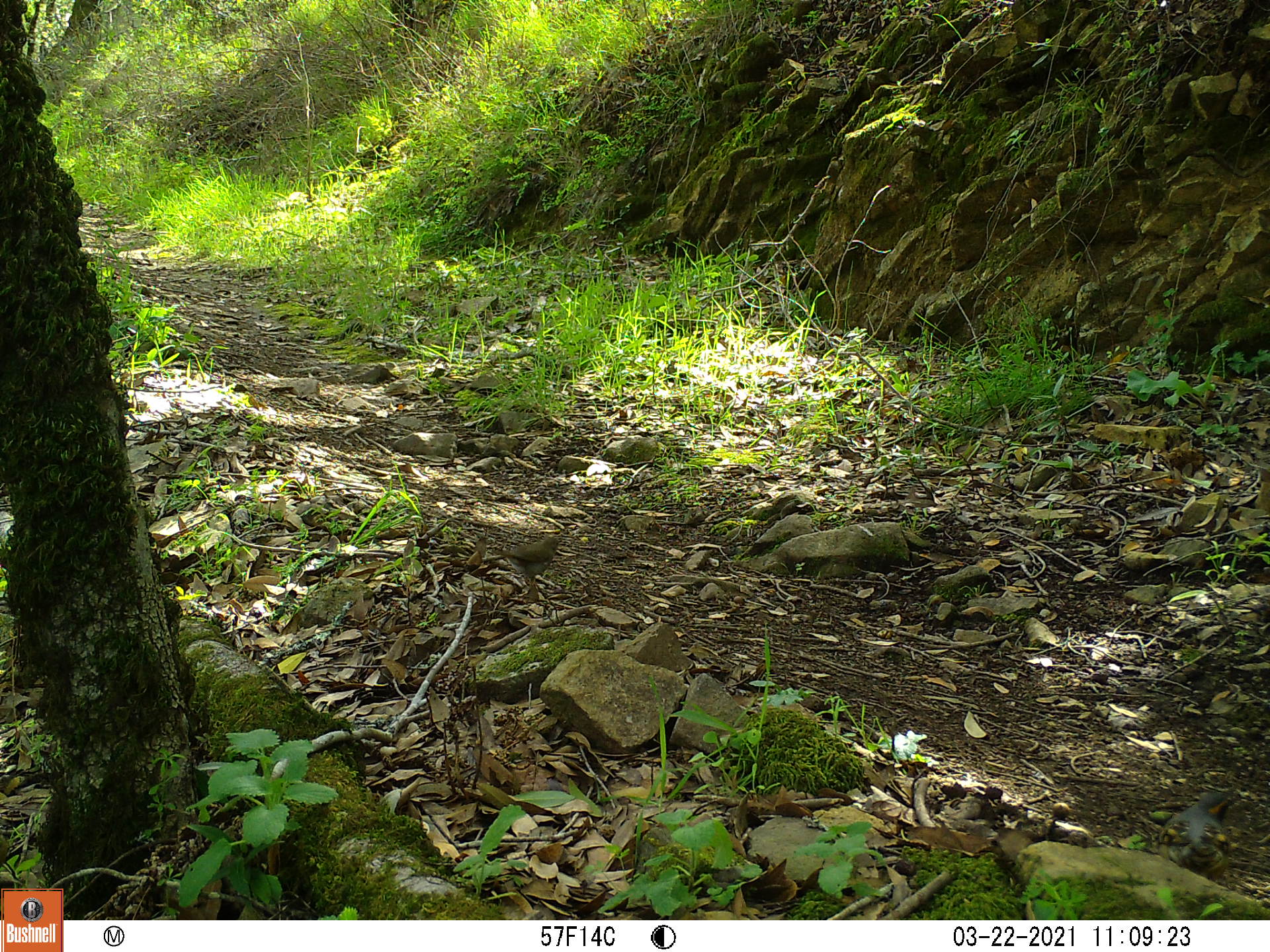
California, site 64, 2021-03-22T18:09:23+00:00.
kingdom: Animalia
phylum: Chordata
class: Aves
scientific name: Aves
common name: bird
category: unknown bird